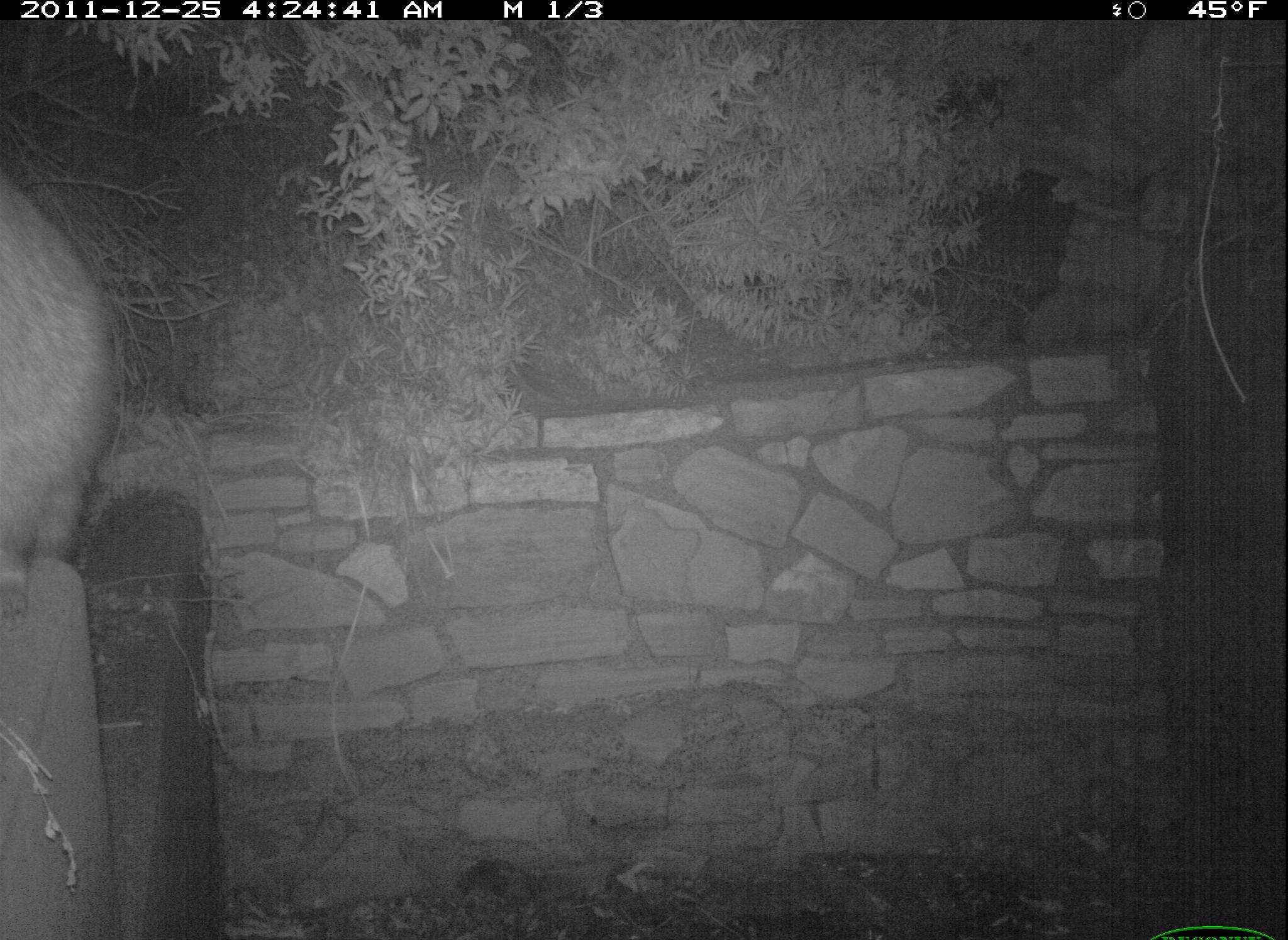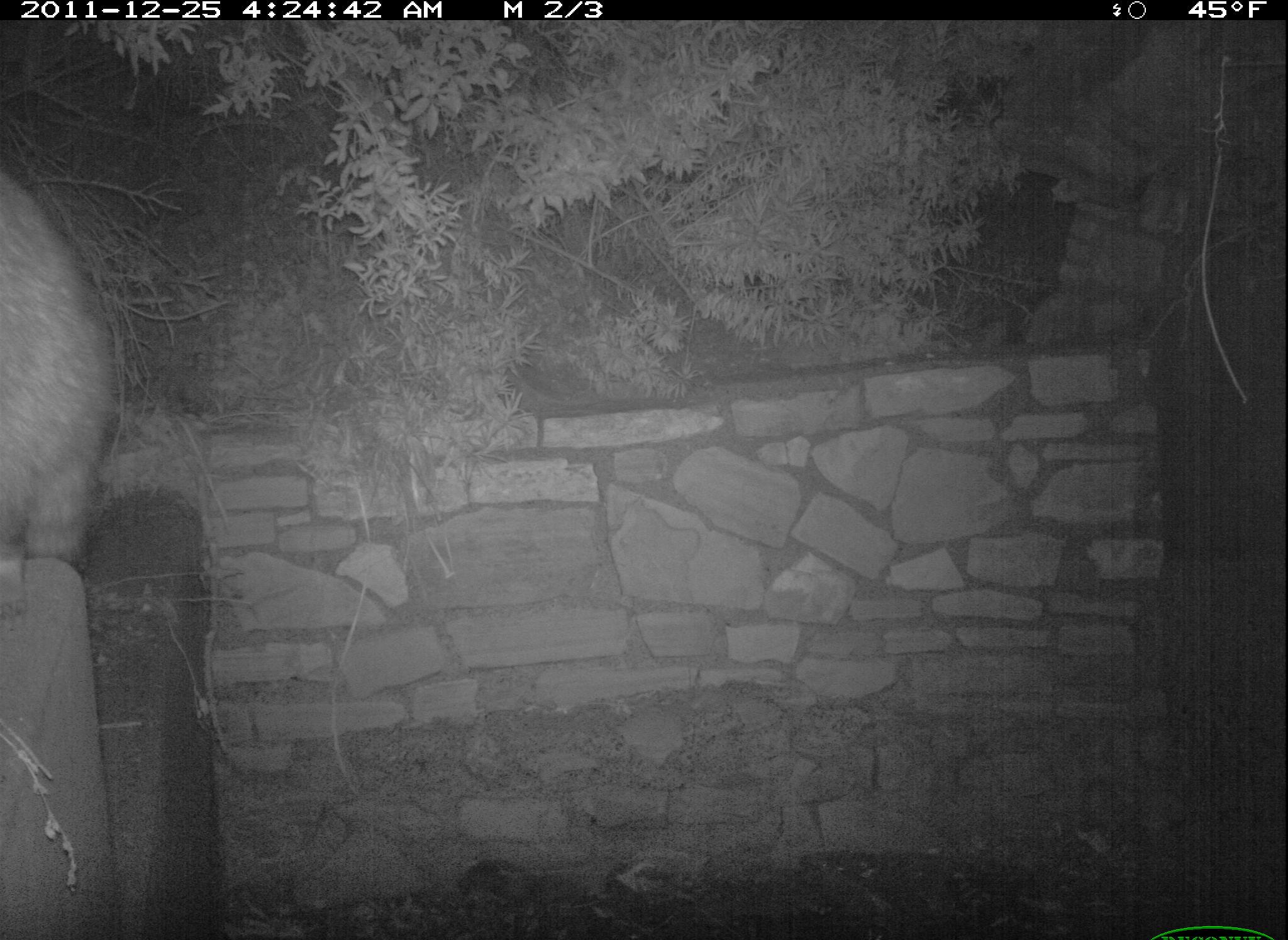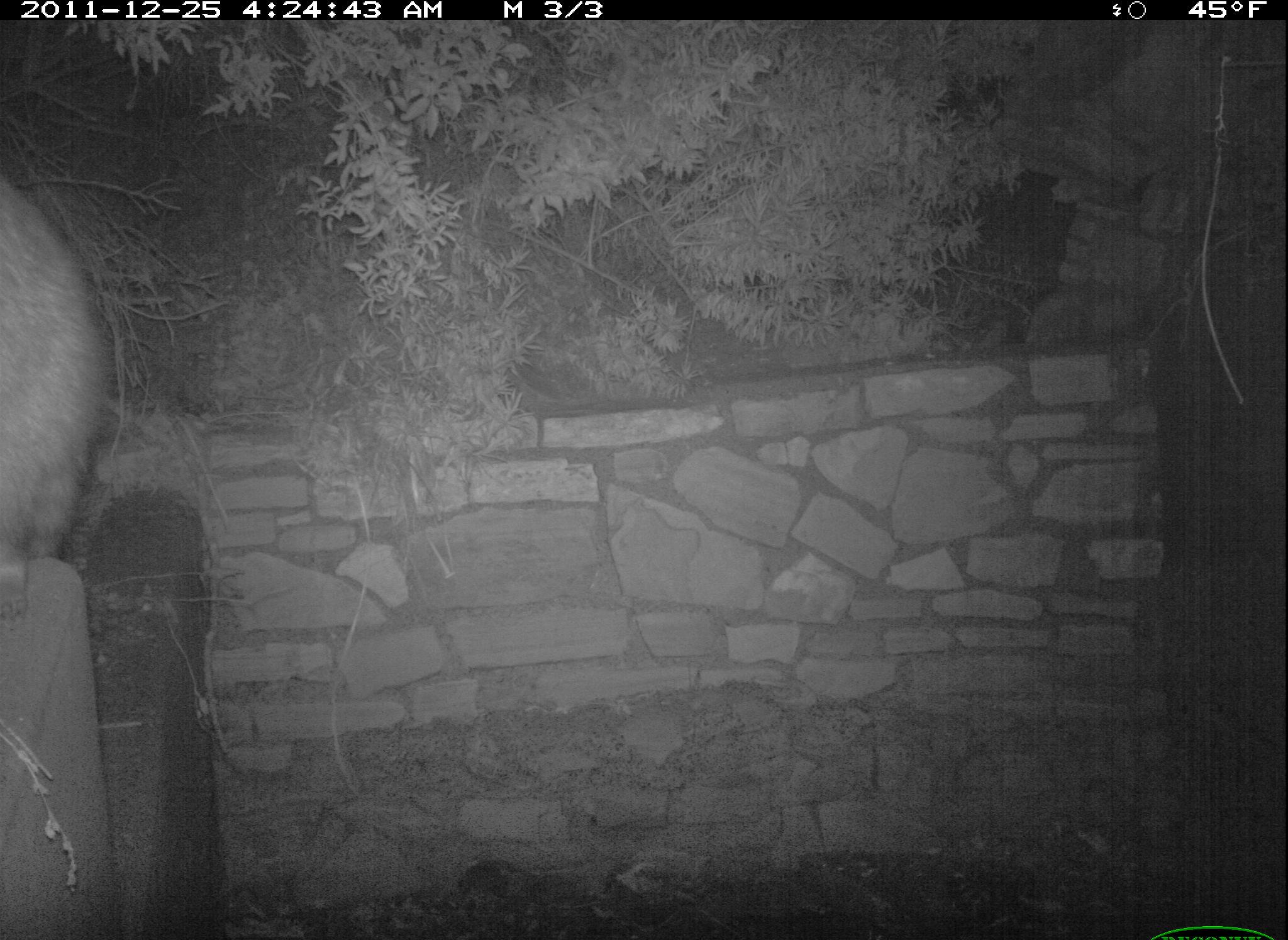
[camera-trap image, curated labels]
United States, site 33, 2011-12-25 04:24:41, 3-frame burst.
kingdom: Animalia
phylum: Chordata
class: Mammalia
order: Carnivora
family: Procyonidae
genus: Procyon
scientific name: Procyon lotor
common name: raccoon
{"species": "raccoon (Procyon lotor)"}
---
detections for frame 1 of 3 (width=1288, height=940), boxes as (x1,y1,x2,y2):
raccoon: (0,161,140,628)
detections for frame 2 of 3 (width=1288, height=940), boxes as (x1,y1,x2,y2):
raccoon: (0,134,134,567)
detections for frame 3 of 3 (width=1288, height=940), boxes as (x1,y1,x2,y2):
raccoon: (6,158,145,595)